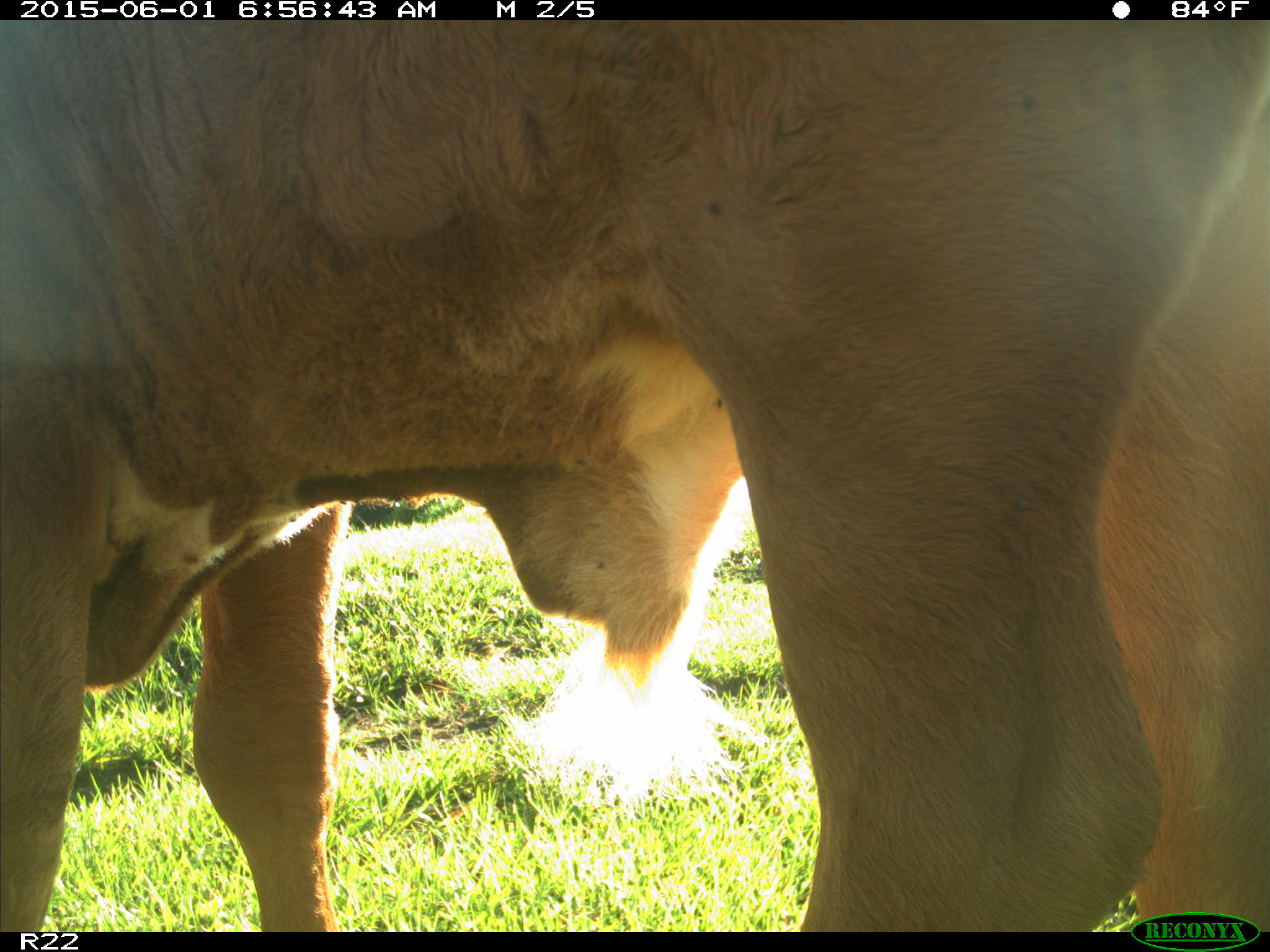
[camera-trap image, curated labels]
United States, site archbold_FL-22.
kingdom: Animalia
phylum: Chordata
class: Mammalia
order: Artiodactyla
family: Bovidae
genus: Bos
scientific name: Bos taurus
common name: domestic cow